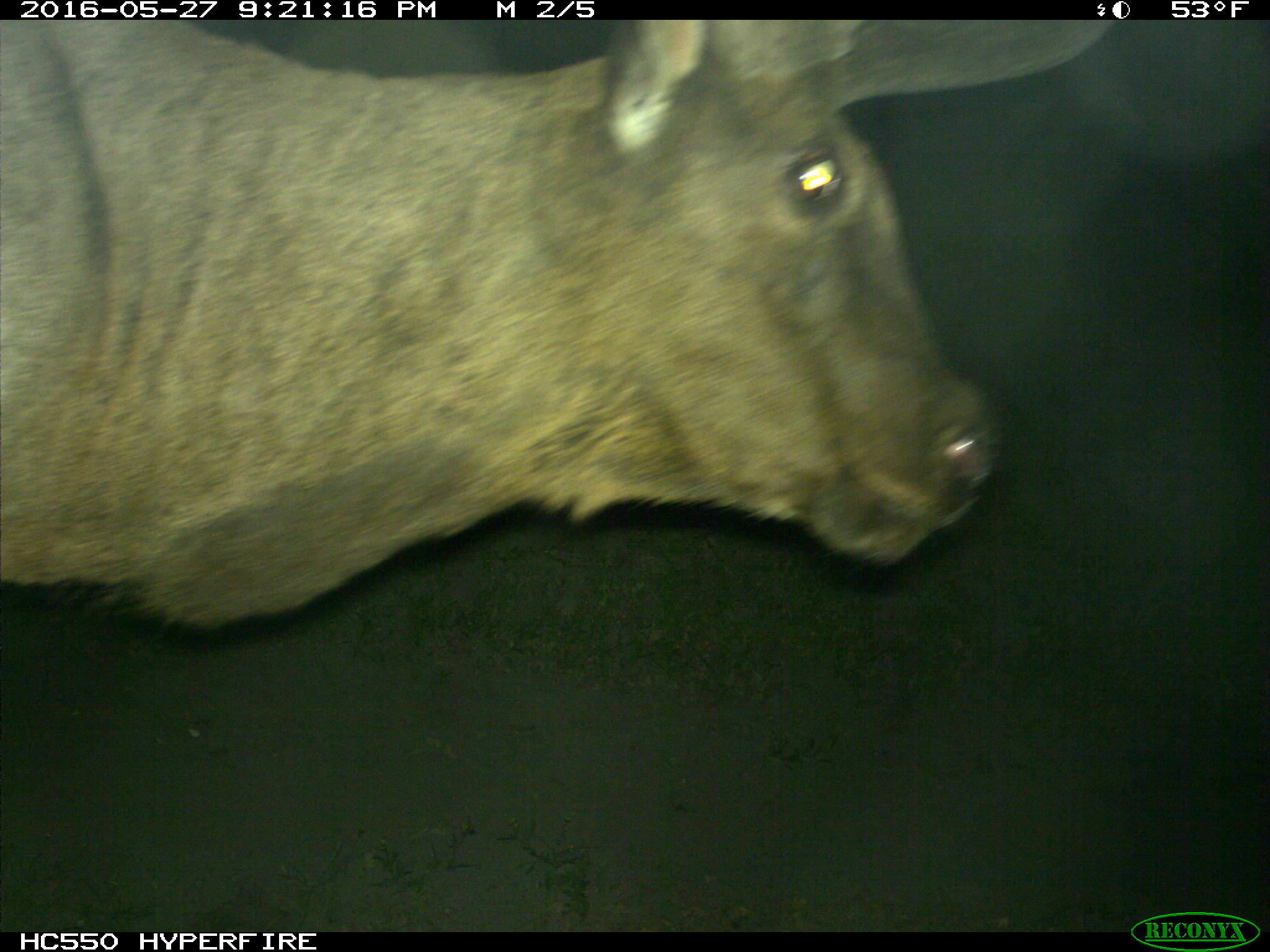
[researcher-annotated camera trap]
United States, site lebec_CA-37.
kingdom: Animalia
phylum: Chordata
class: Mammalia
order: Artiodactyla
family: Cervidae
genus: Cervus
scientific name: Cervus canadensis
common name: elk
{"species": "Cervus canadensis (elk)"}